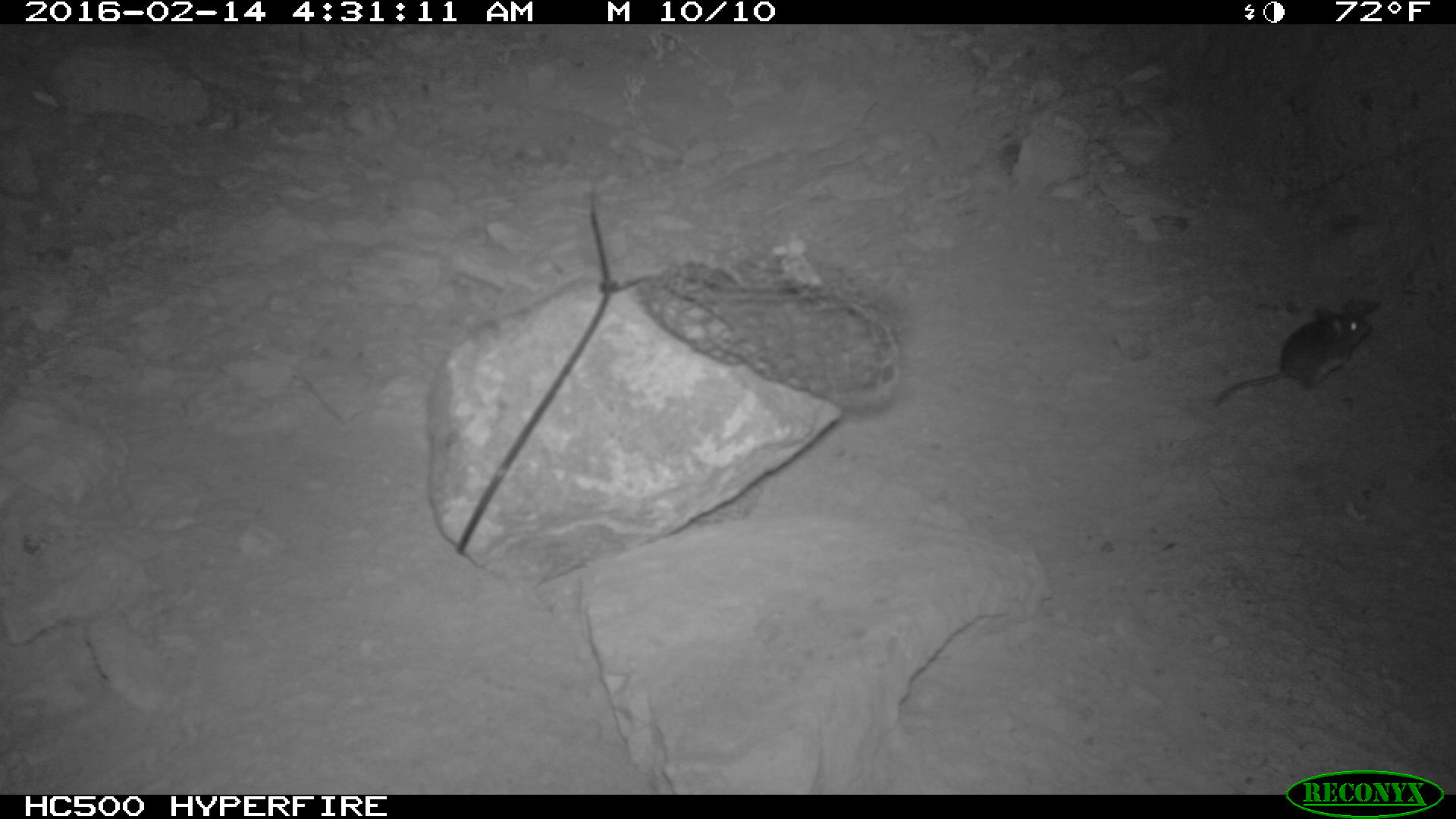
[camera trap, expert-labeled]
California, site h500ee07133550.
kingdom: Animalia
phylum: Chordata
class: Mammalia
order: Rodentia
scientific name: Rodentia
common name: rodent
Rodent (Rodentia).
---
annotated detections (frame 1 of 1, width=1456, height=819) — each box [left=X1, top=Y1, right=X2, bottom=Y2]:
rodent: [left=1210, top=304, right=1370, bottom=406]